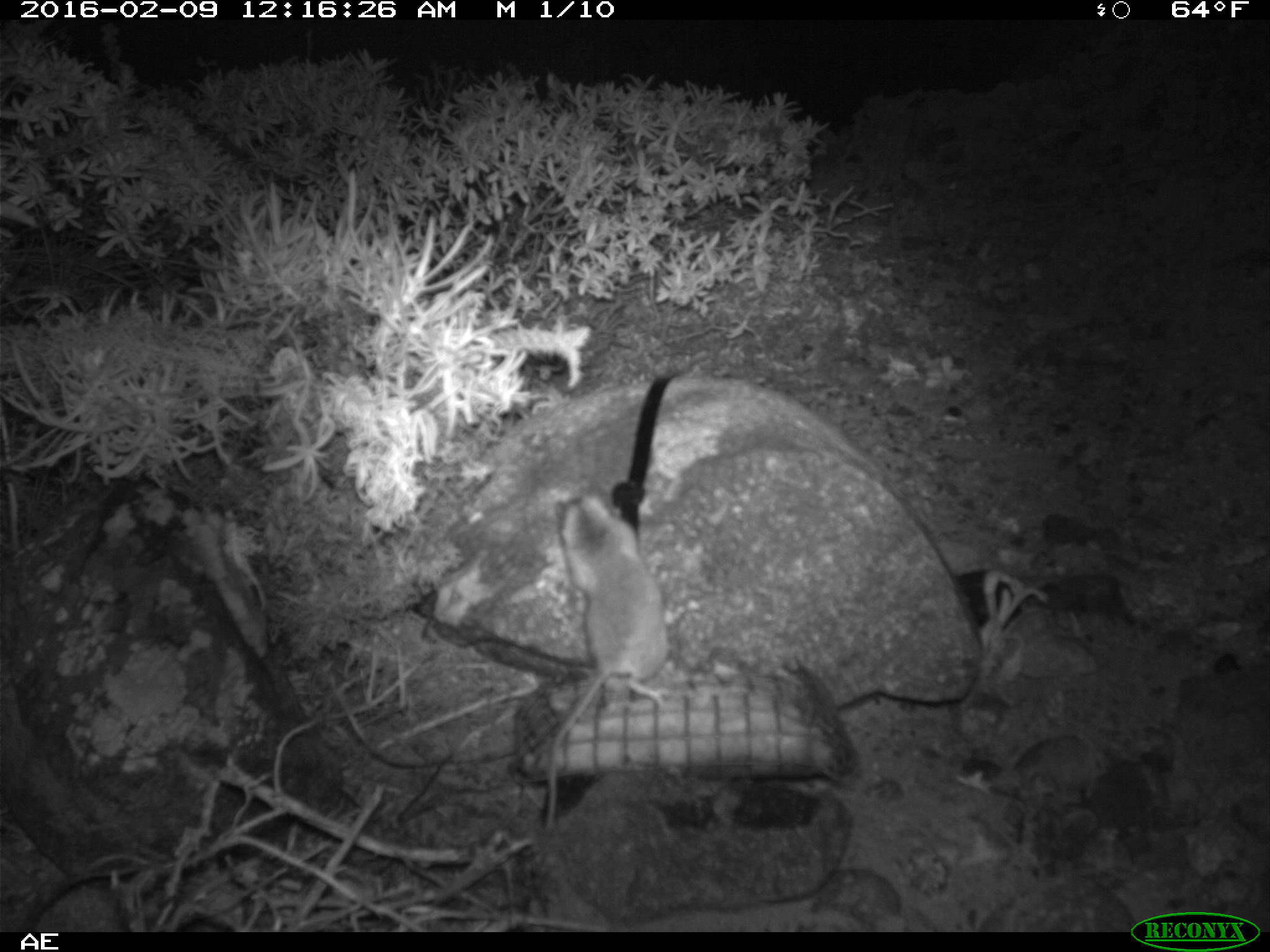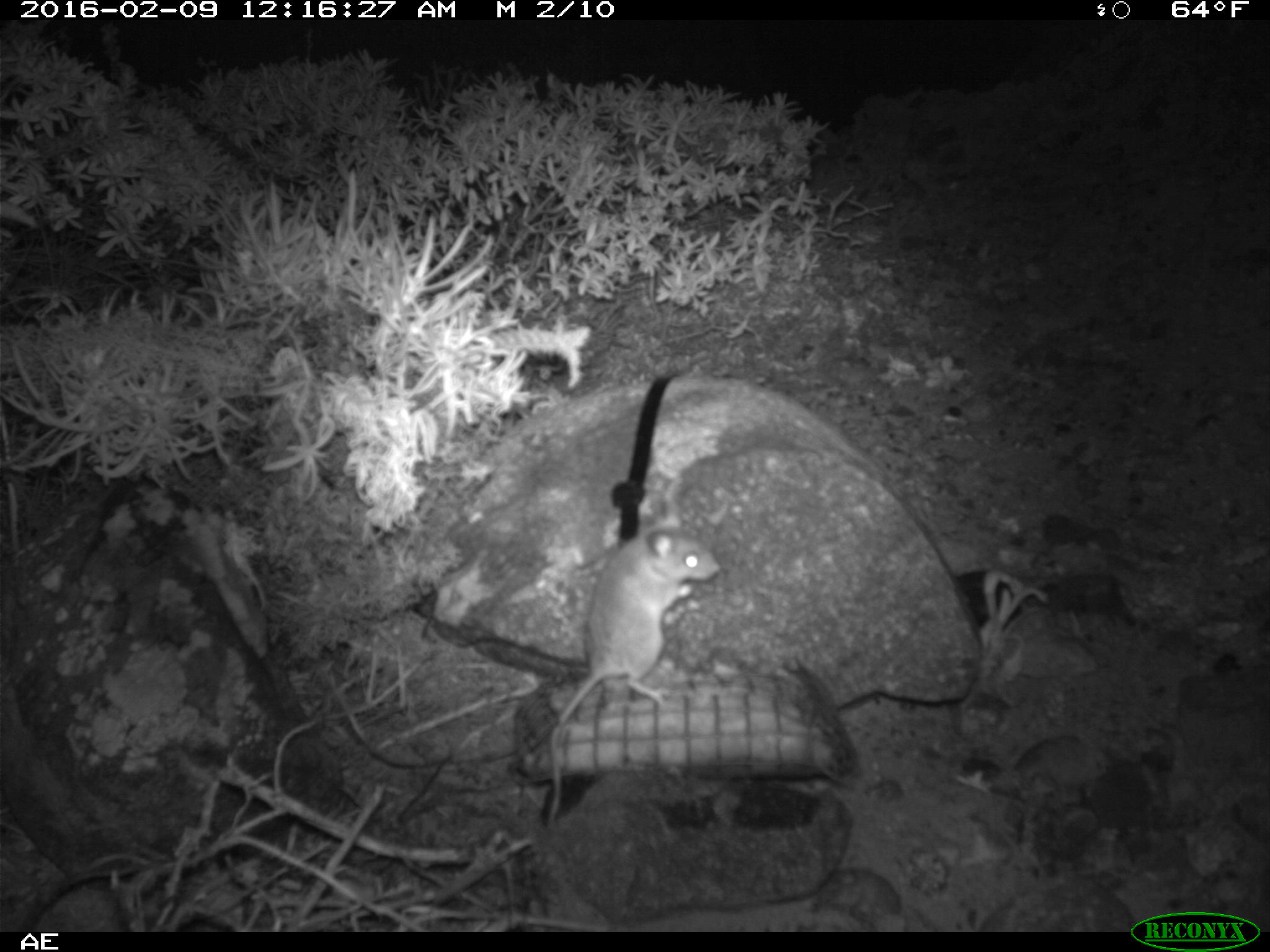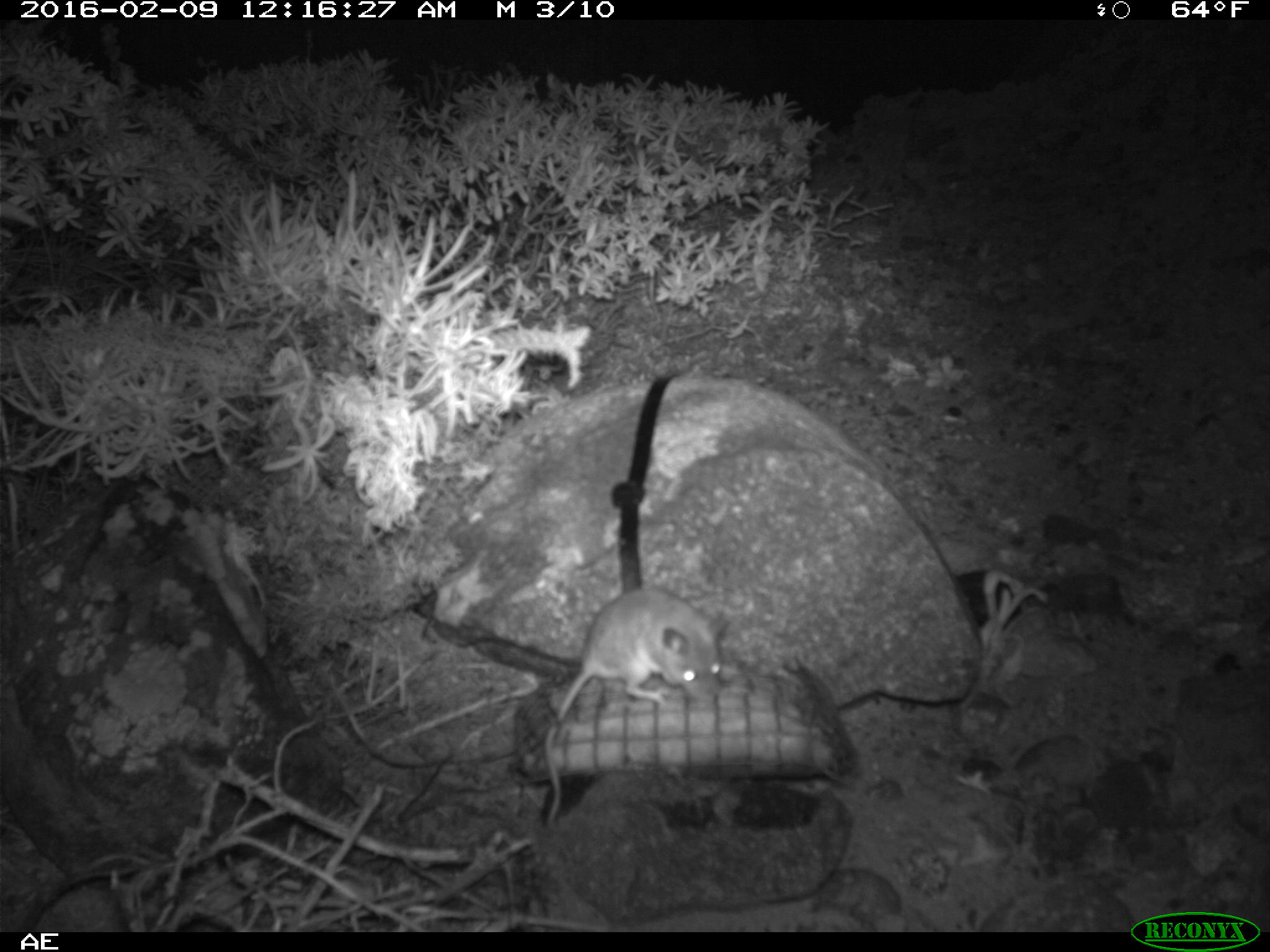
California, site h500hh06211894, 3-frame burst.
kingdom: Animalia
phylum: Chordata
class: Mammalia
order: Rodentia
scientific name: Rodentia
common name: rodent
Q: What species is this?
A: Rodent (Rodentia).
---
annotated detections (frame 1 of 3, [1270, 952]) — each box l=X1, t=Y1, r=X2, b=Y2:
rodent: l=544, t=490, r=669, b=831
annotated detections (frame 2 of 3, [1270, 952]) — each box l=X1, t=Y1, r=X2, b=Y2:
rodent: l=547, t=507, r=720, b=833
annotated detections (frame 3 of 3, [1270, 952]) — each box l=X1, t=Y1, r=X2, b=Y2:
rodent: l=541, t=585, r=731, b=829